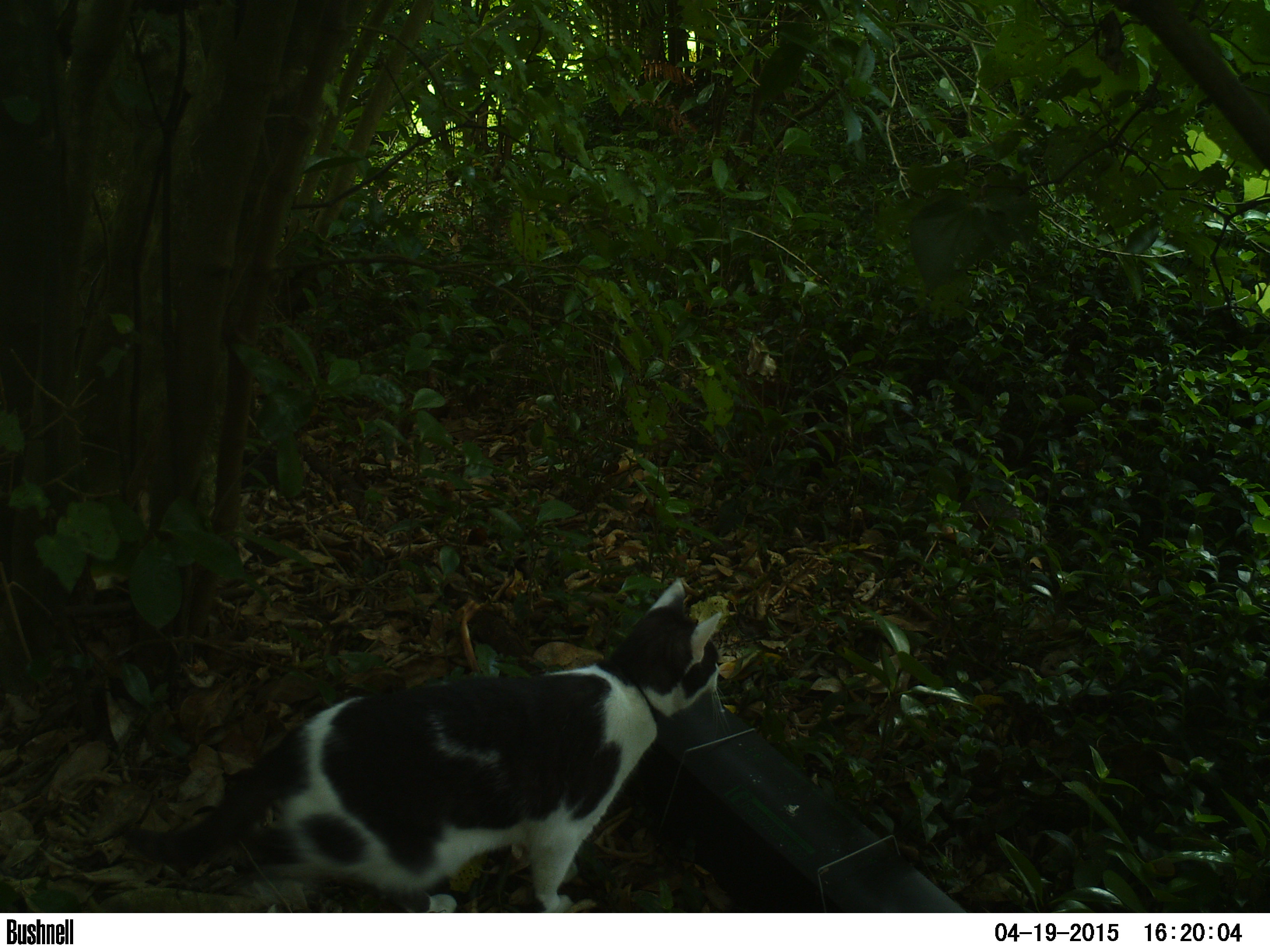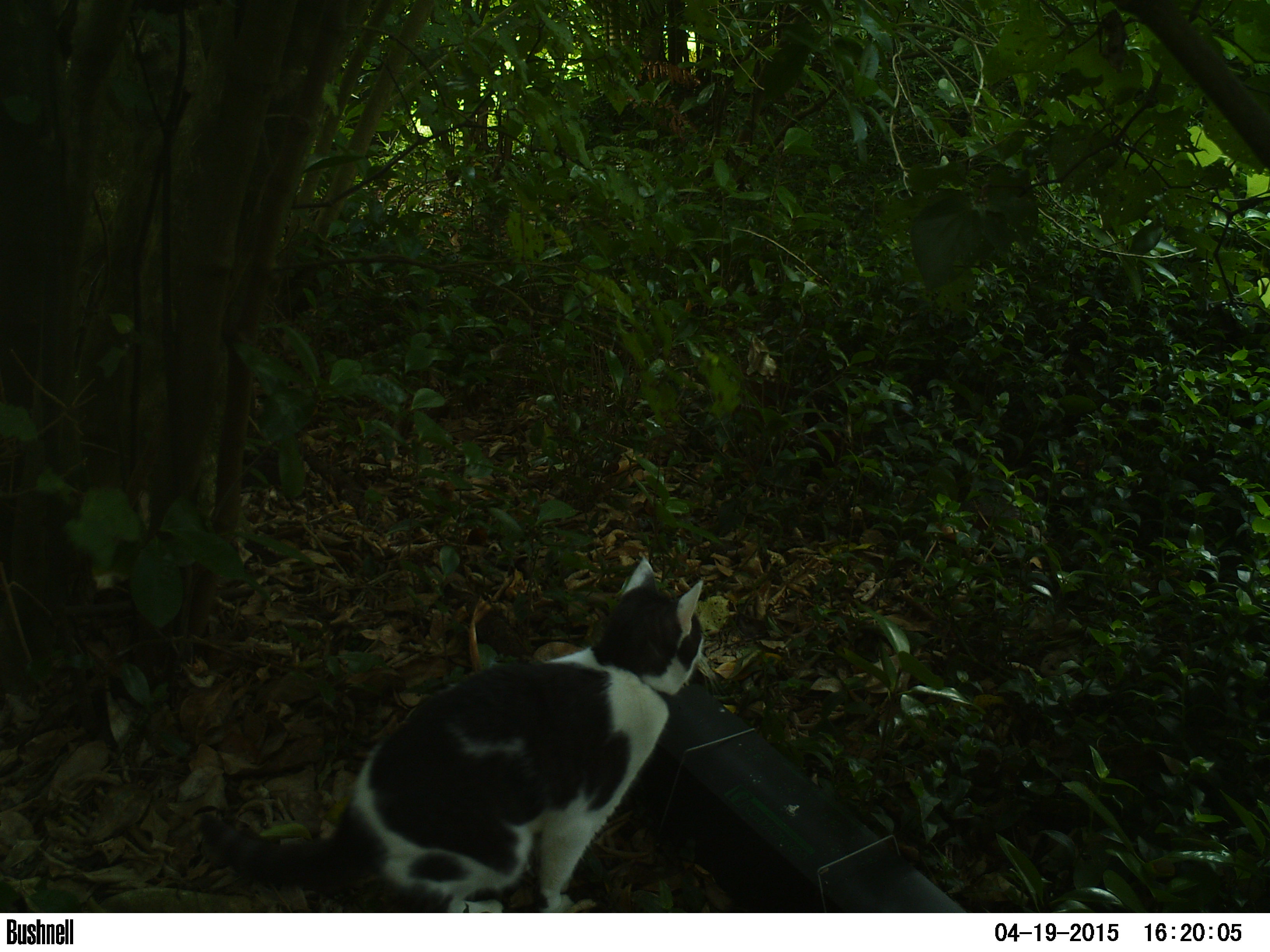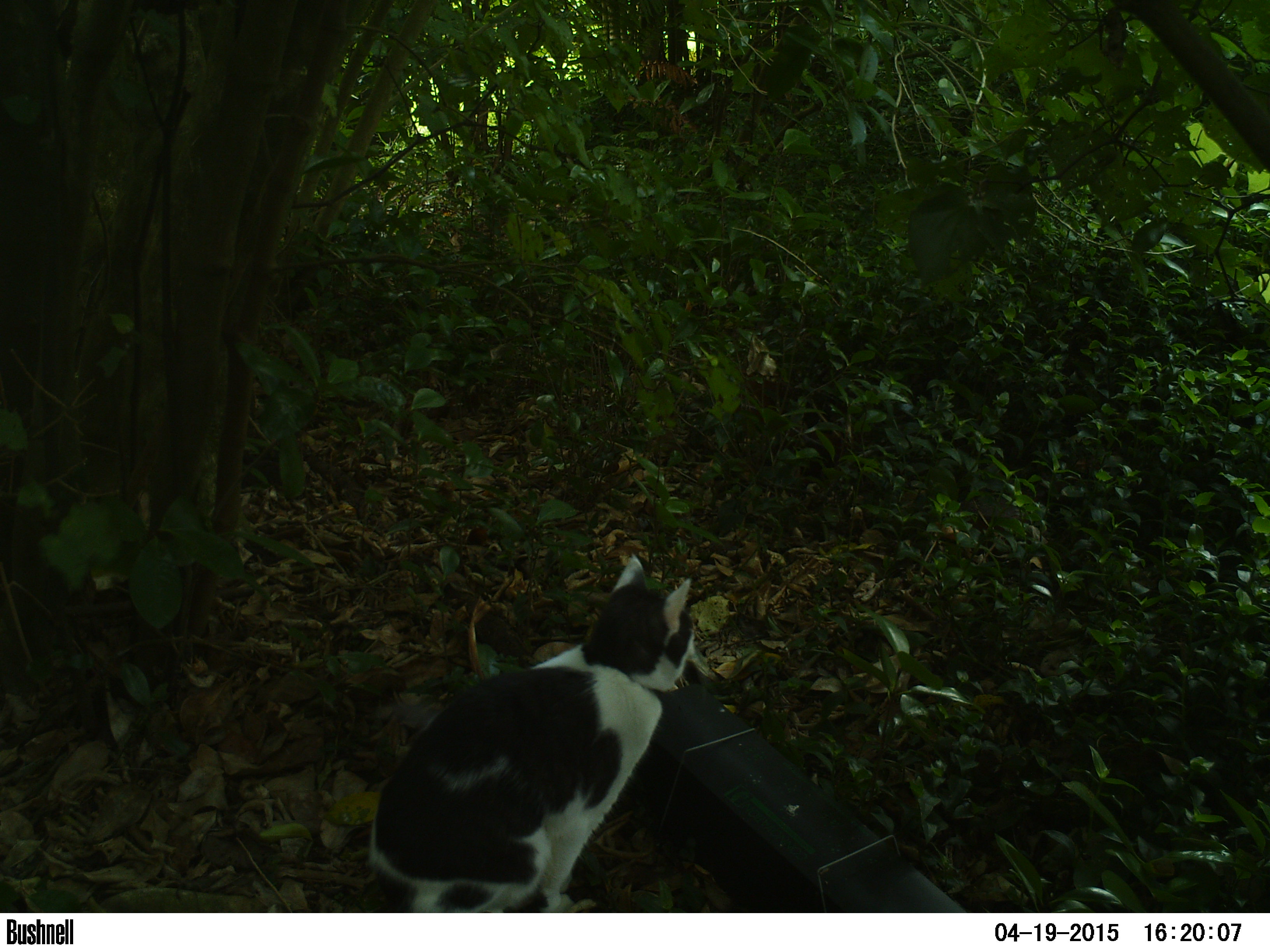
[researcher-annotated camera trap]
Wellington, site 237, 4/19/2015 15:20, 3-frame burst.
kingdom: Animalia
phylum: Chordata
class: Mammalia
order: Carnivora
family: Felidae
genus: Felis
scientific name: Felis catus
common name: cat